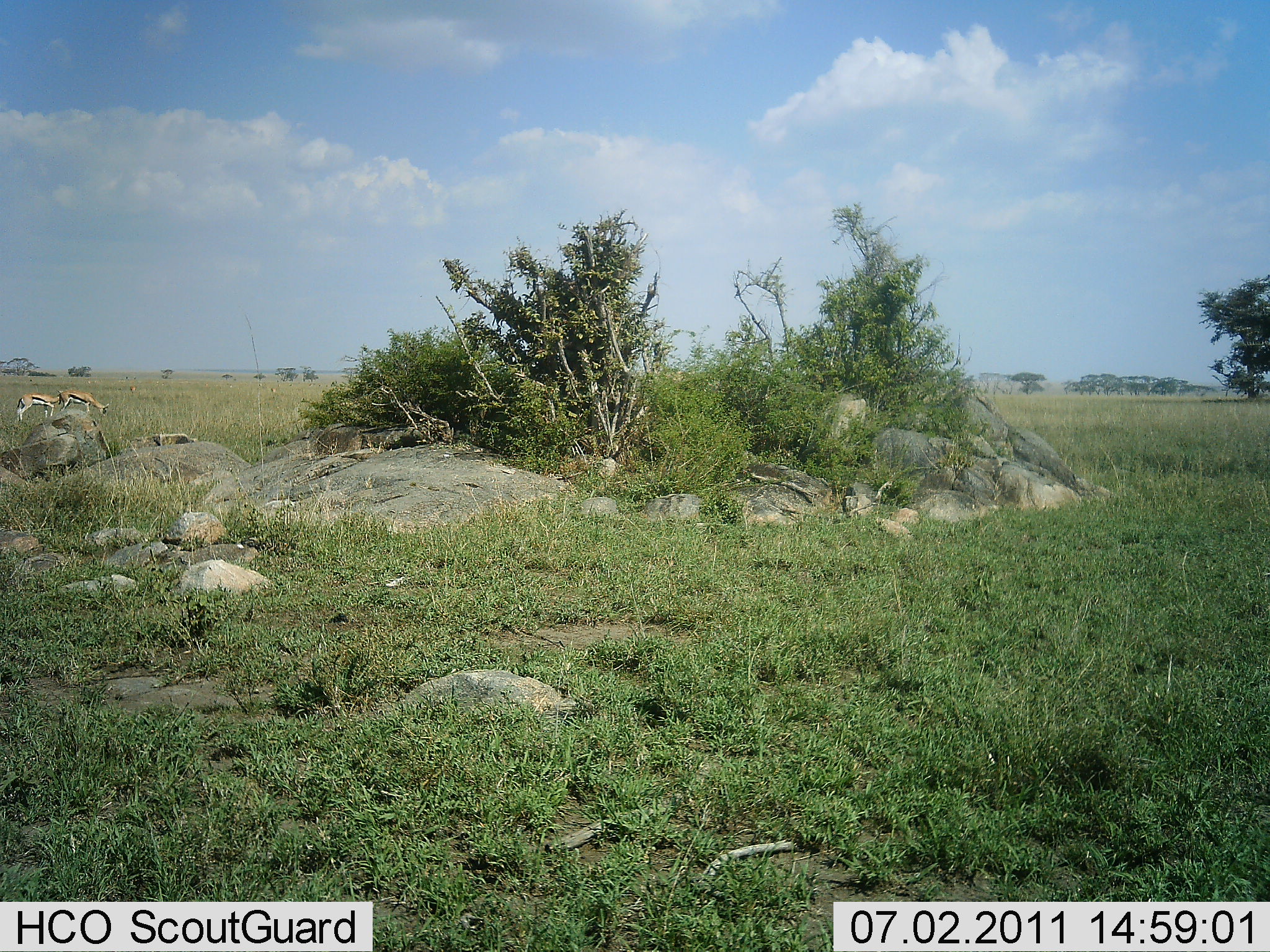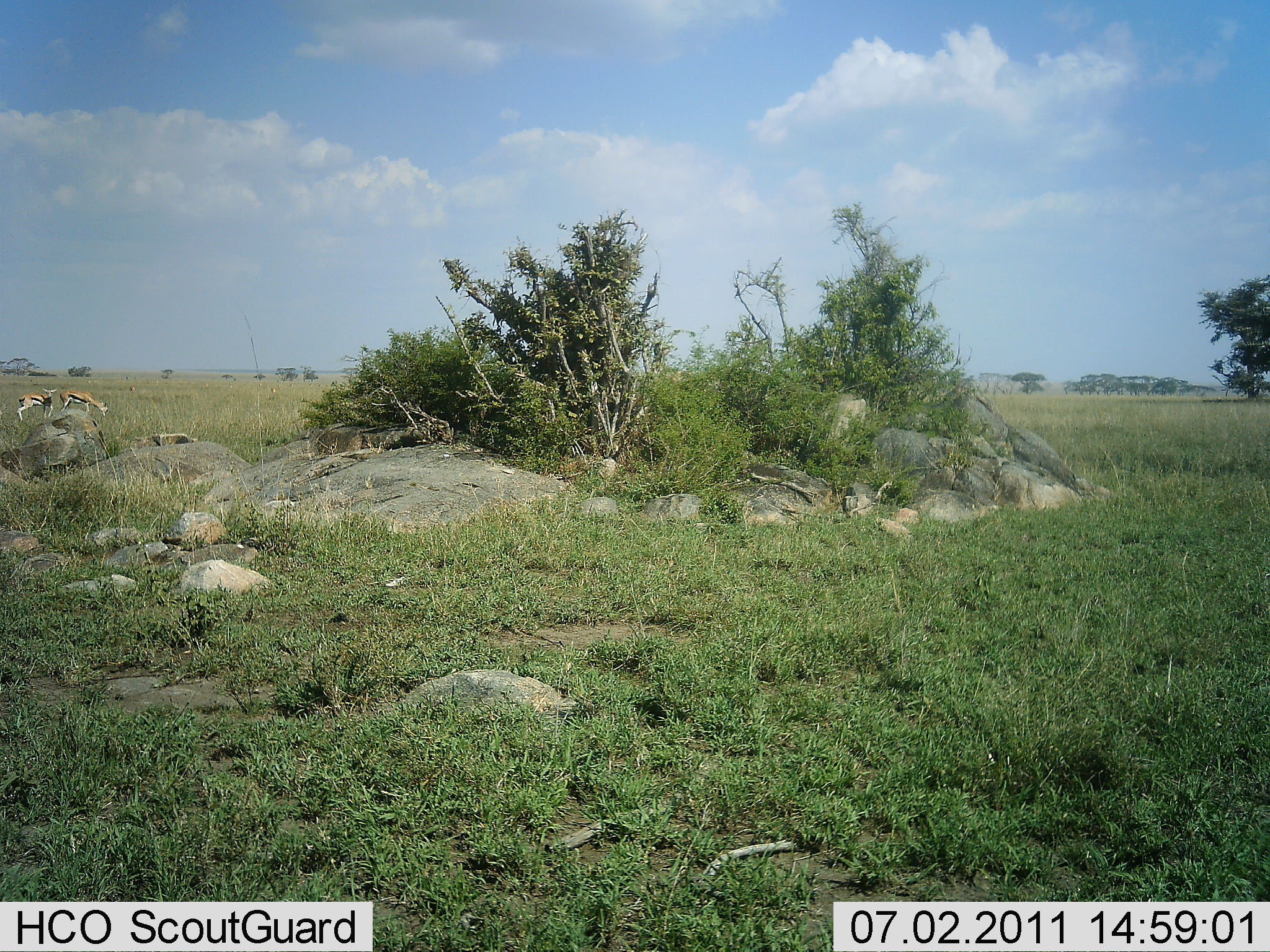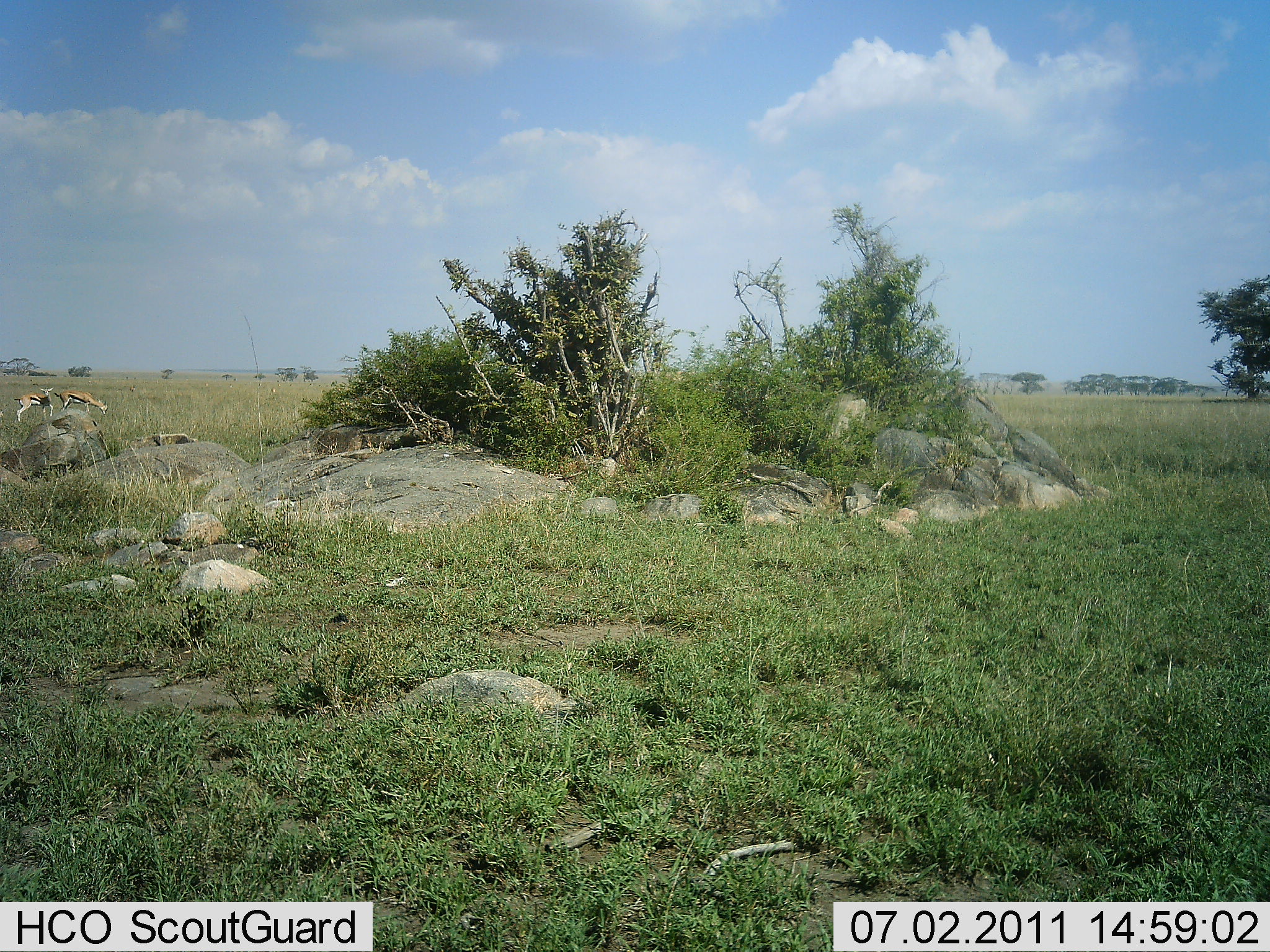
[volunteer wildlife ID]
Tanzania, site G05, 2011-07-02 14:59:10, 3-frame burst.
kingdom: Animalia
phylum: Chordata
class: Mammalia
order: Artiodactyla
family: Bovidae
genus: Eudorcas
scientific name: Eudorcas thomsonii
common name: thomson's gazelle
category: gazellethomsons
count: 2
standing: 90%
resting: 0%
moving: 0%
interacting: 0%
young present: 0%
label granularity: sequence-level